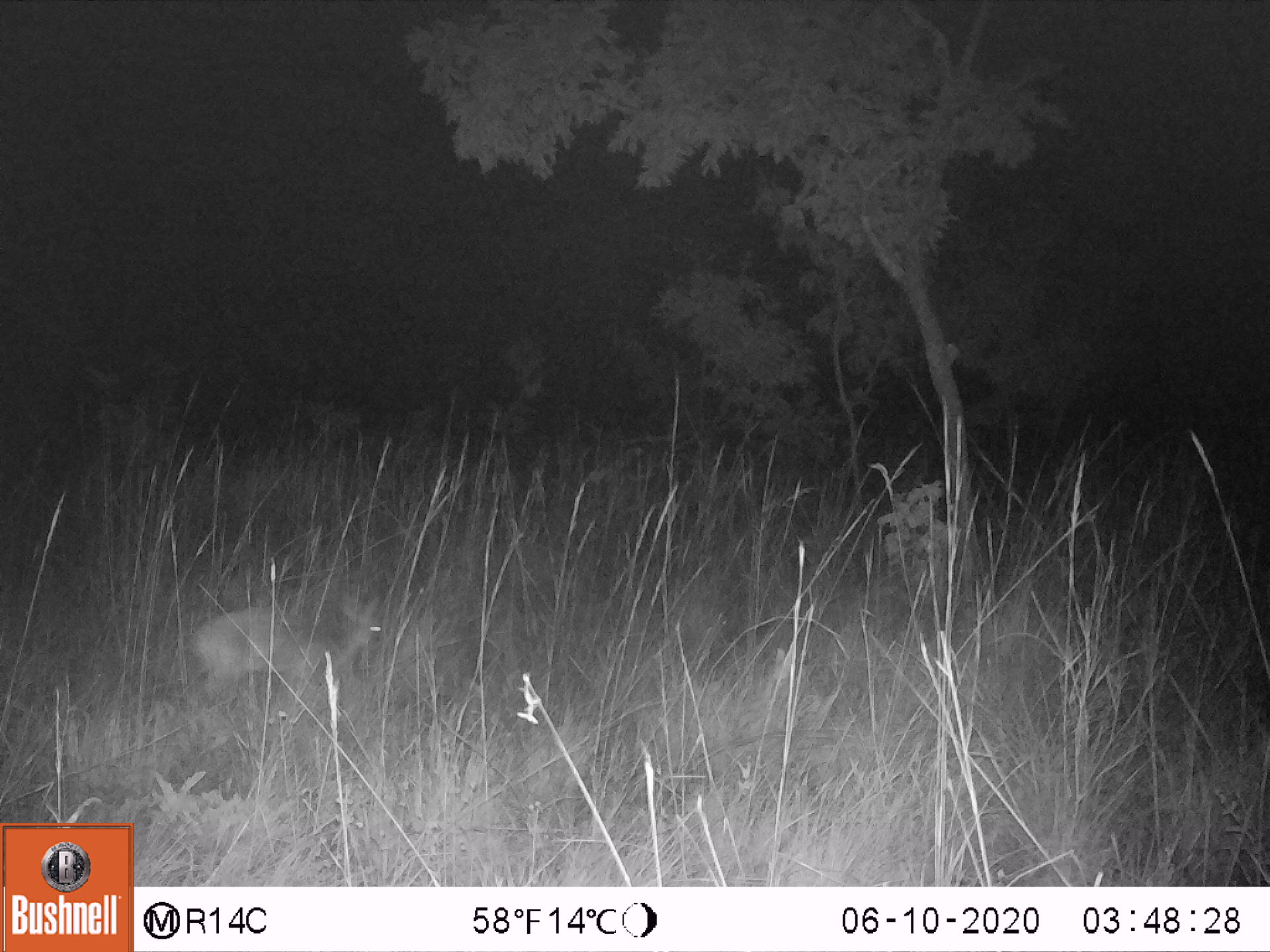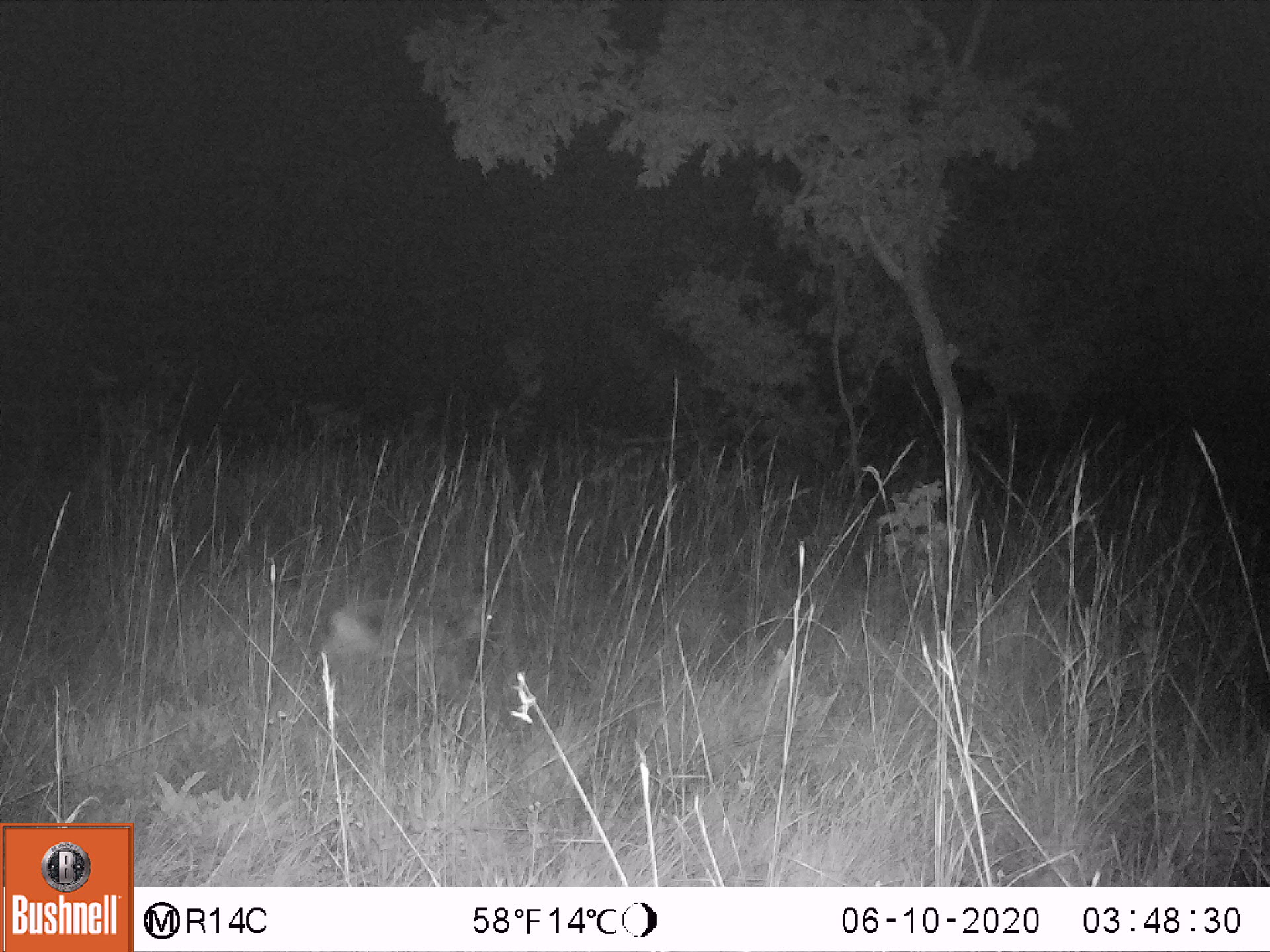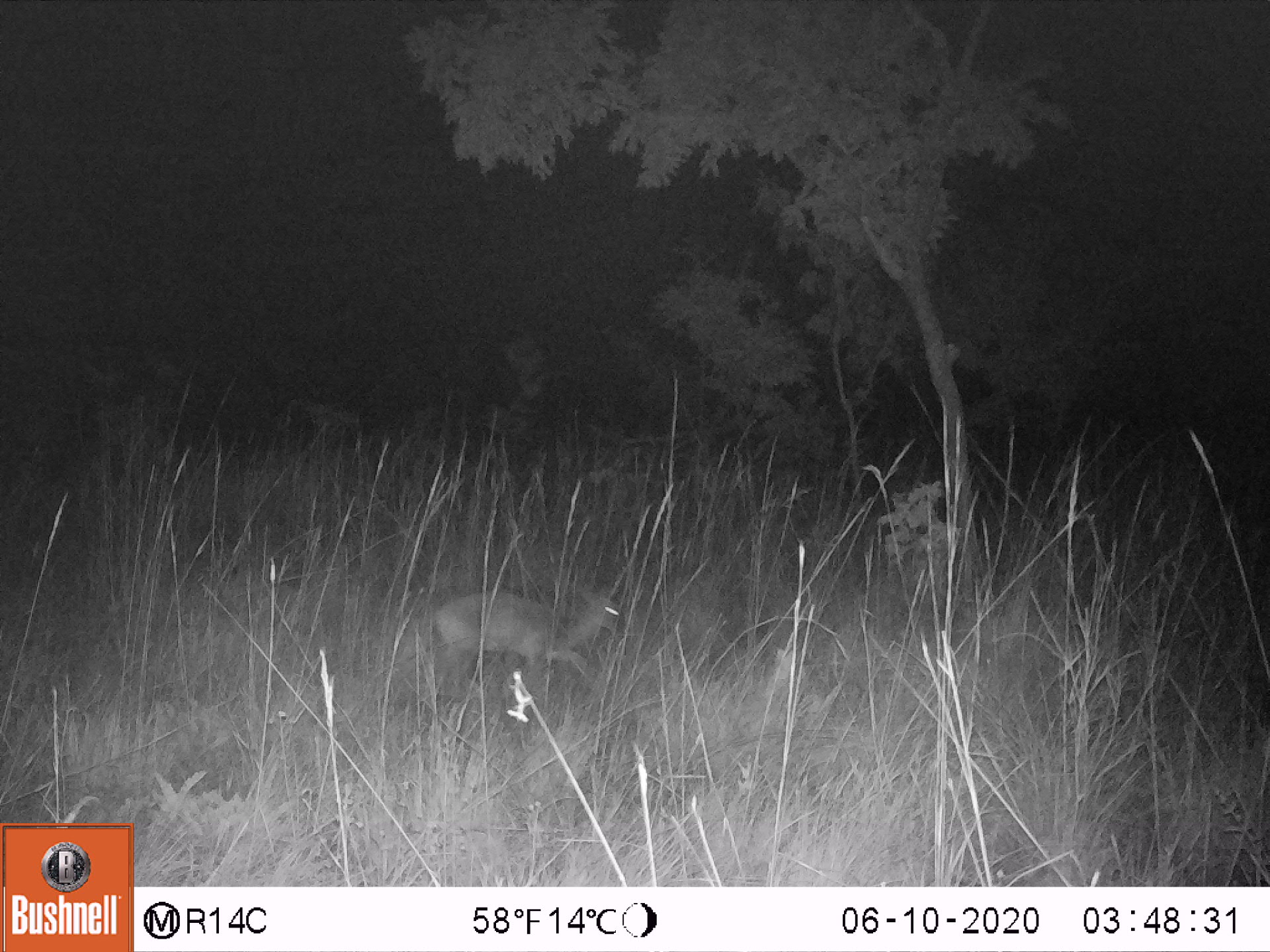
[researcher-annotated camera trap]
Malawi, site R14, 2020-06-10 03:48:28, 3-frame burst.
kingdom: Animalia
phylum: Chordata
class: Mammalia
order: Artiodactyla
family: Bovidae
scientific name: Antilopinae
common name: small antelope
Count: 1.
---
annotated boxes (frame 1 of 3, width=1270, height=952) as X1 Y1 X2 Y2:
small antelope: 179 583 393 729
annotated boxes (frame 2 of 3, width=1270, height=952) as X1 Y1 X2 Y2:
small antelope: 313 582 513 708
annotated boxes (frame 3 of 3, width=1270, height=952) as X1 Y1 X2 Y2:
small antelope: 416 568 632 704